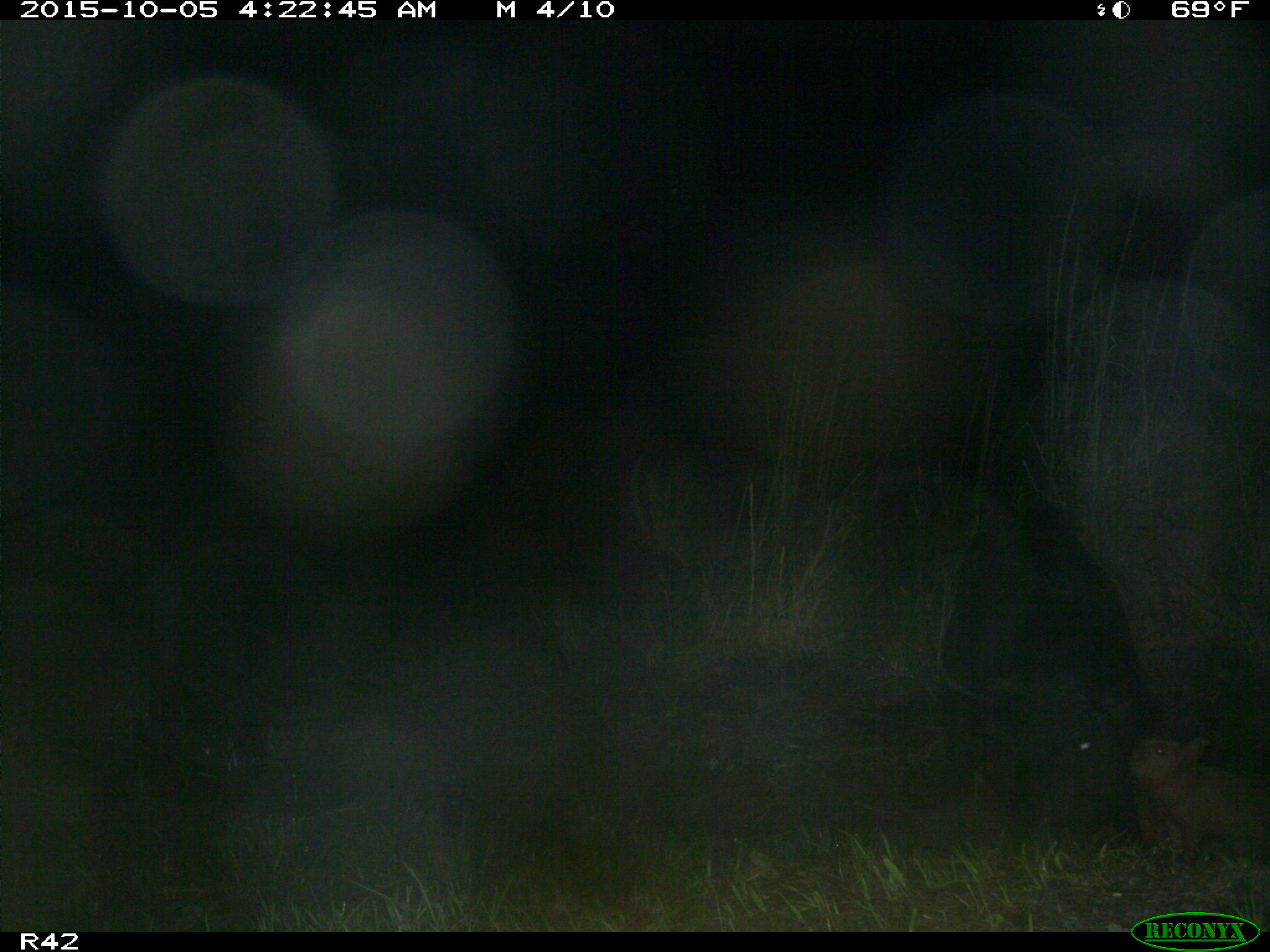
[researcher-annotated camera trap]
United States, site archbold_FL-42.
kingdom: Animalia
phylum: Chordata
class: Mammalia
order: Artiodactyla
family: Suidae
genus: Sus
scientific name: Sus scrofa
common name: wild boar